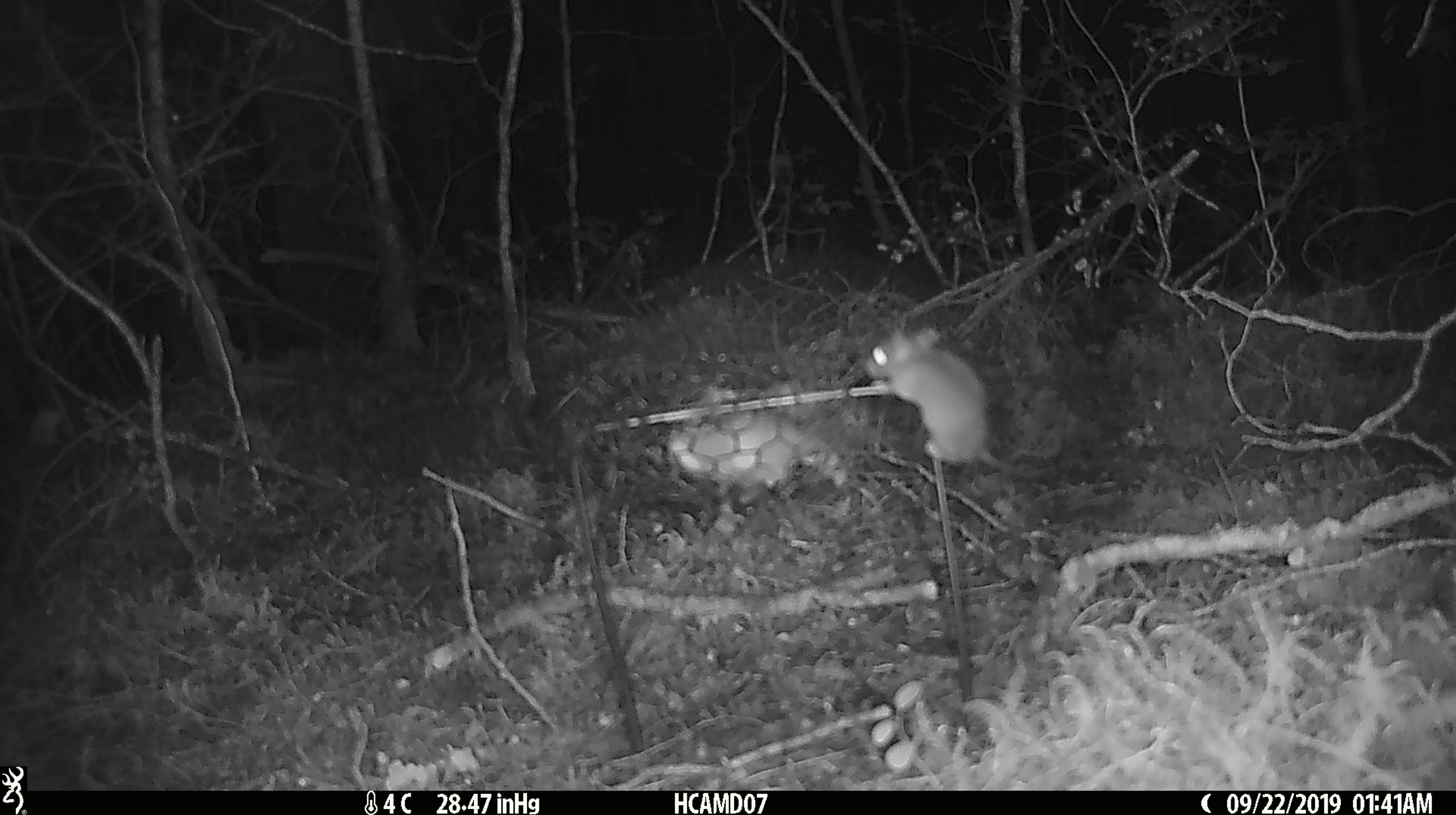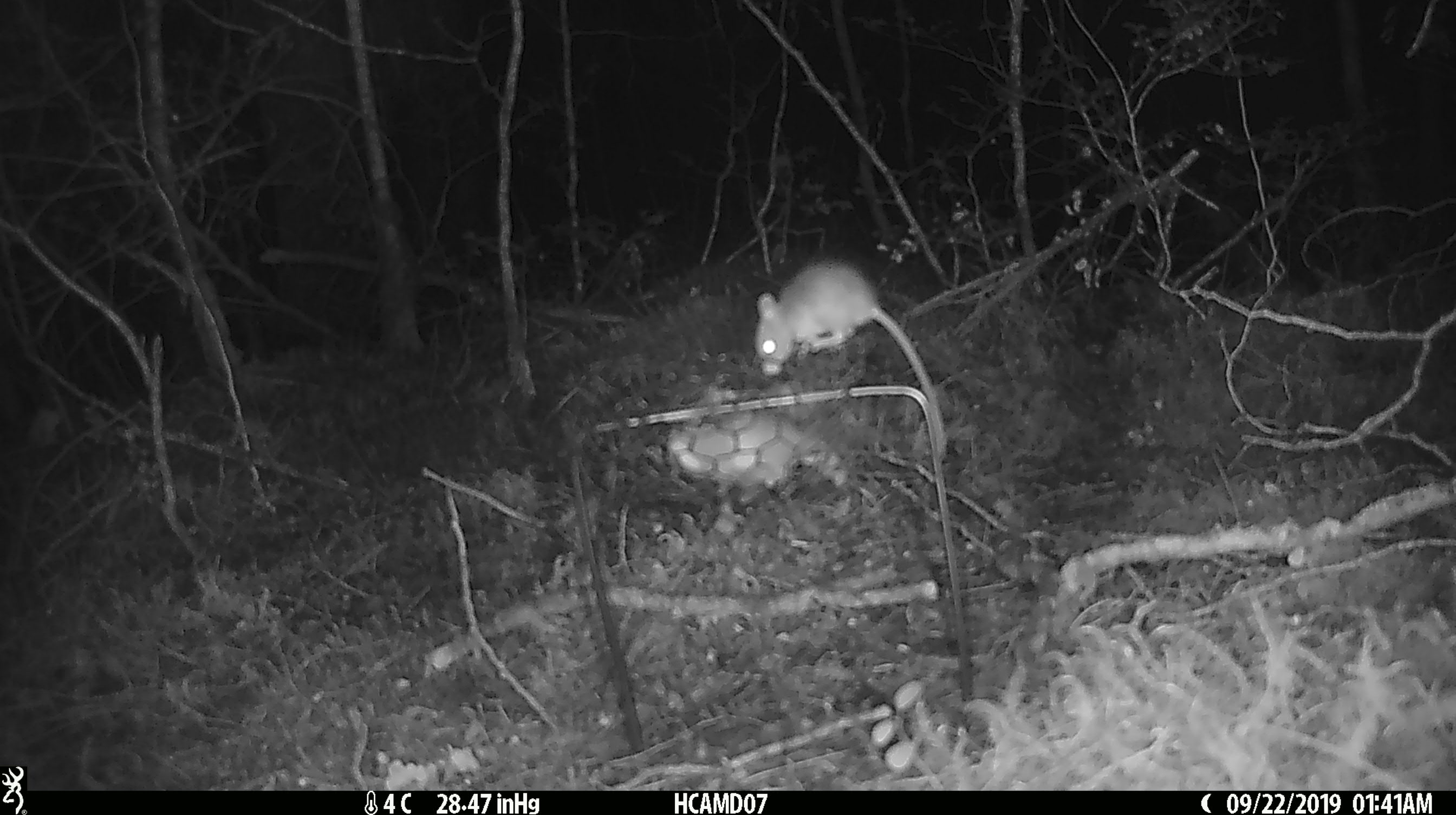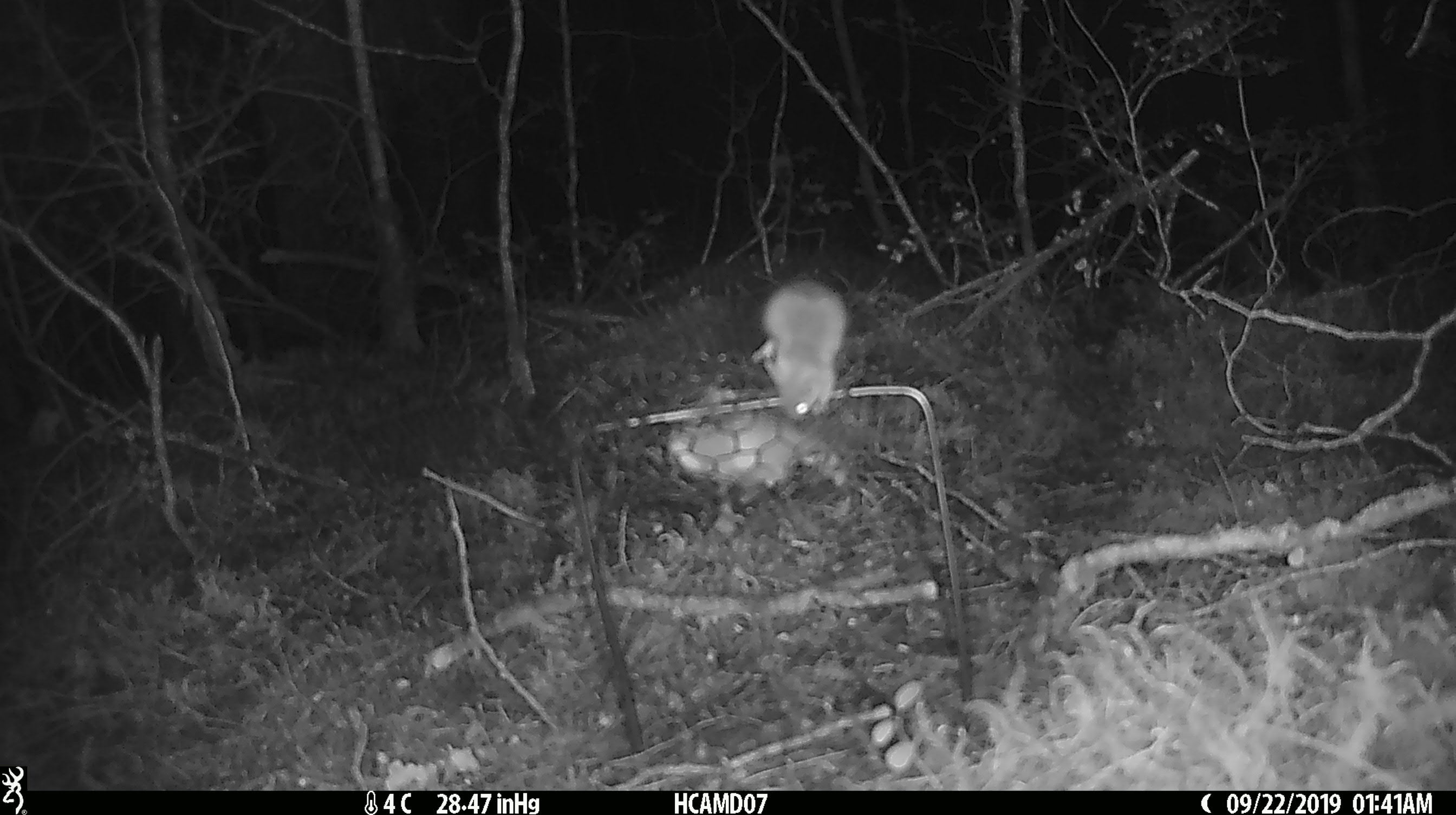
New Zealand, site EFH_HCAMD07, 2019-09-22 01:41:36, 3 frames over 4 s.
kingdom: Animalia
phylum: Chordata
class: Mammalia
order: Rodentia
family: Muridae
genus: Mus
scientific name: Mus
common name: mouse